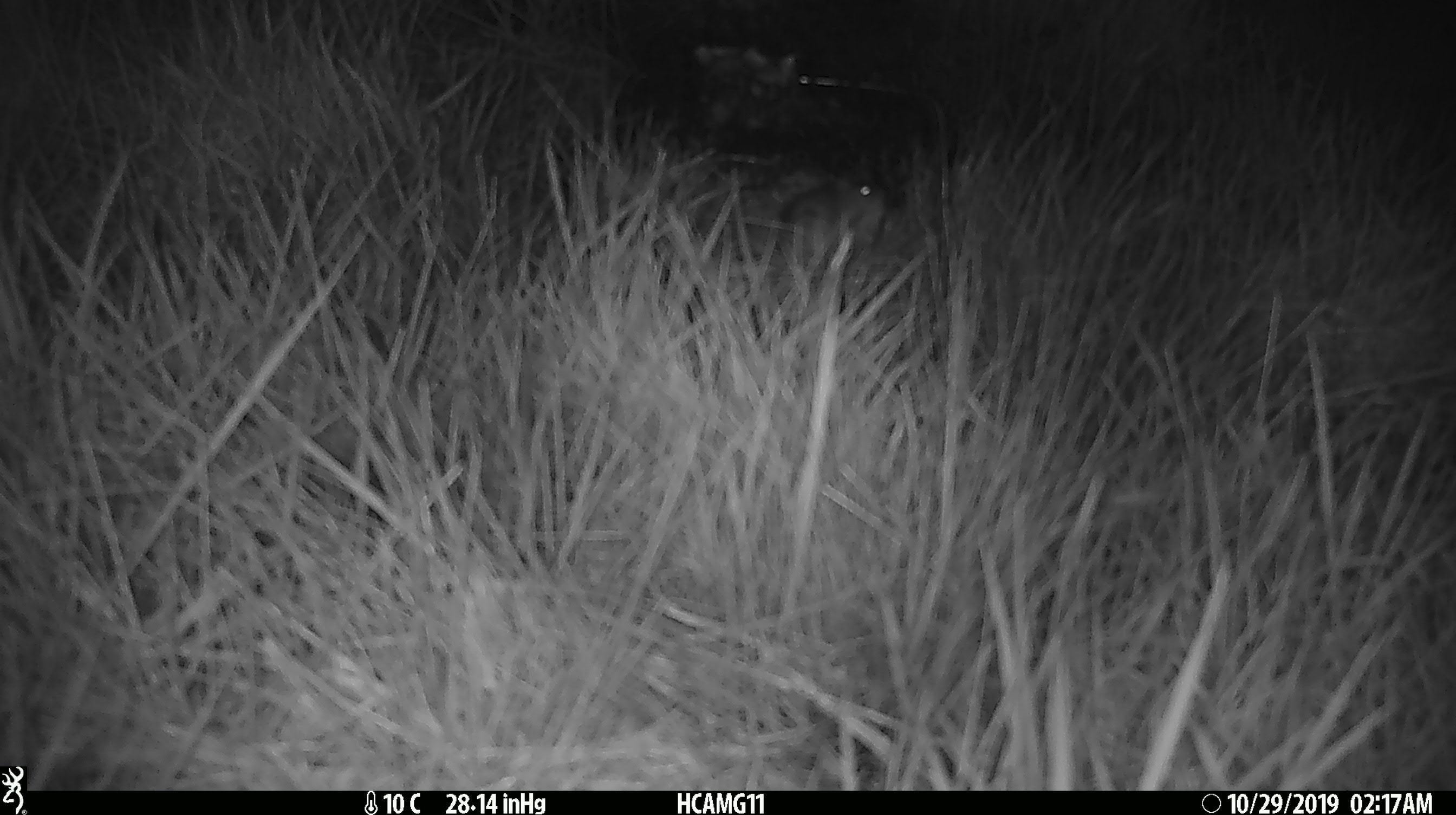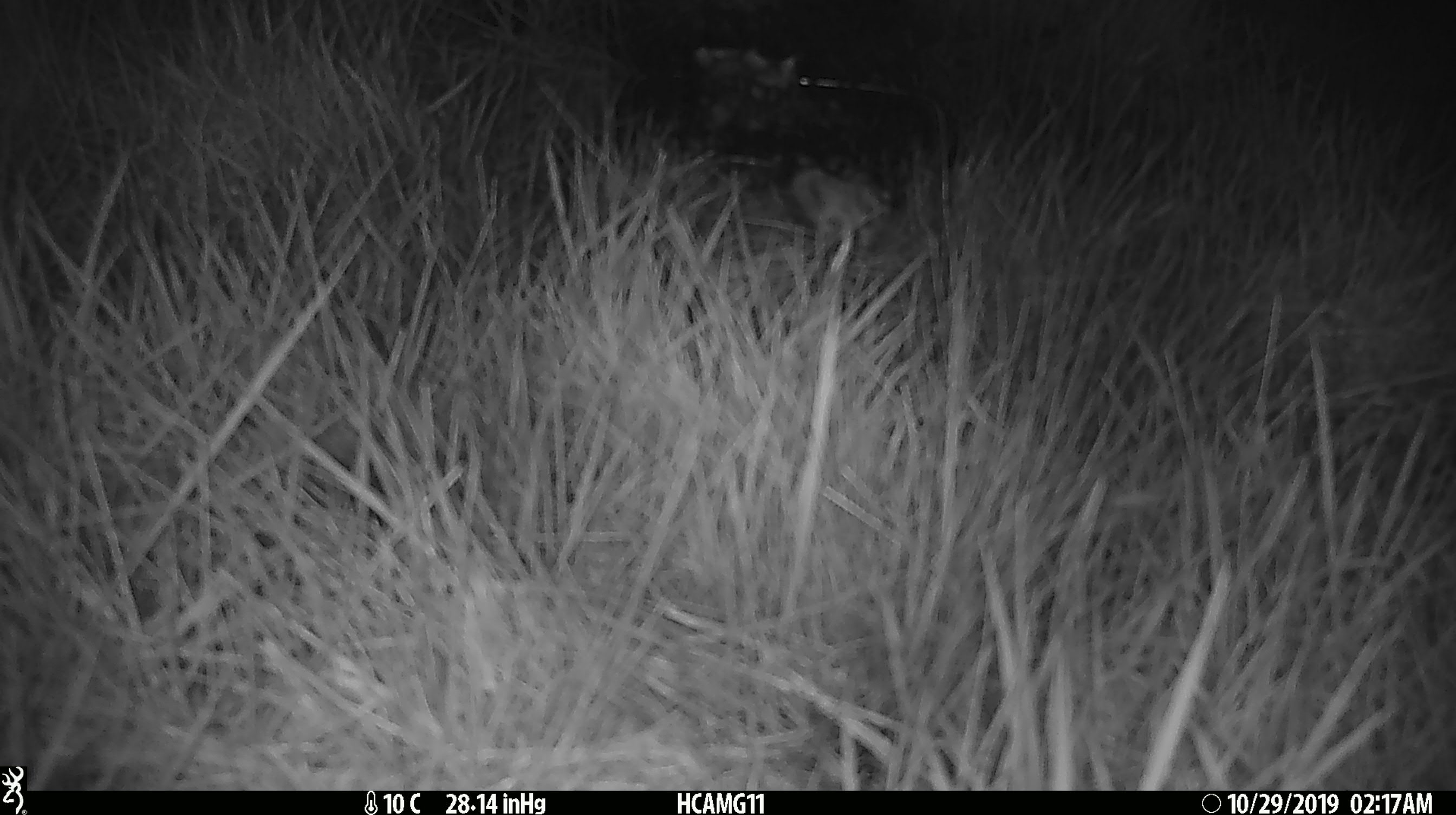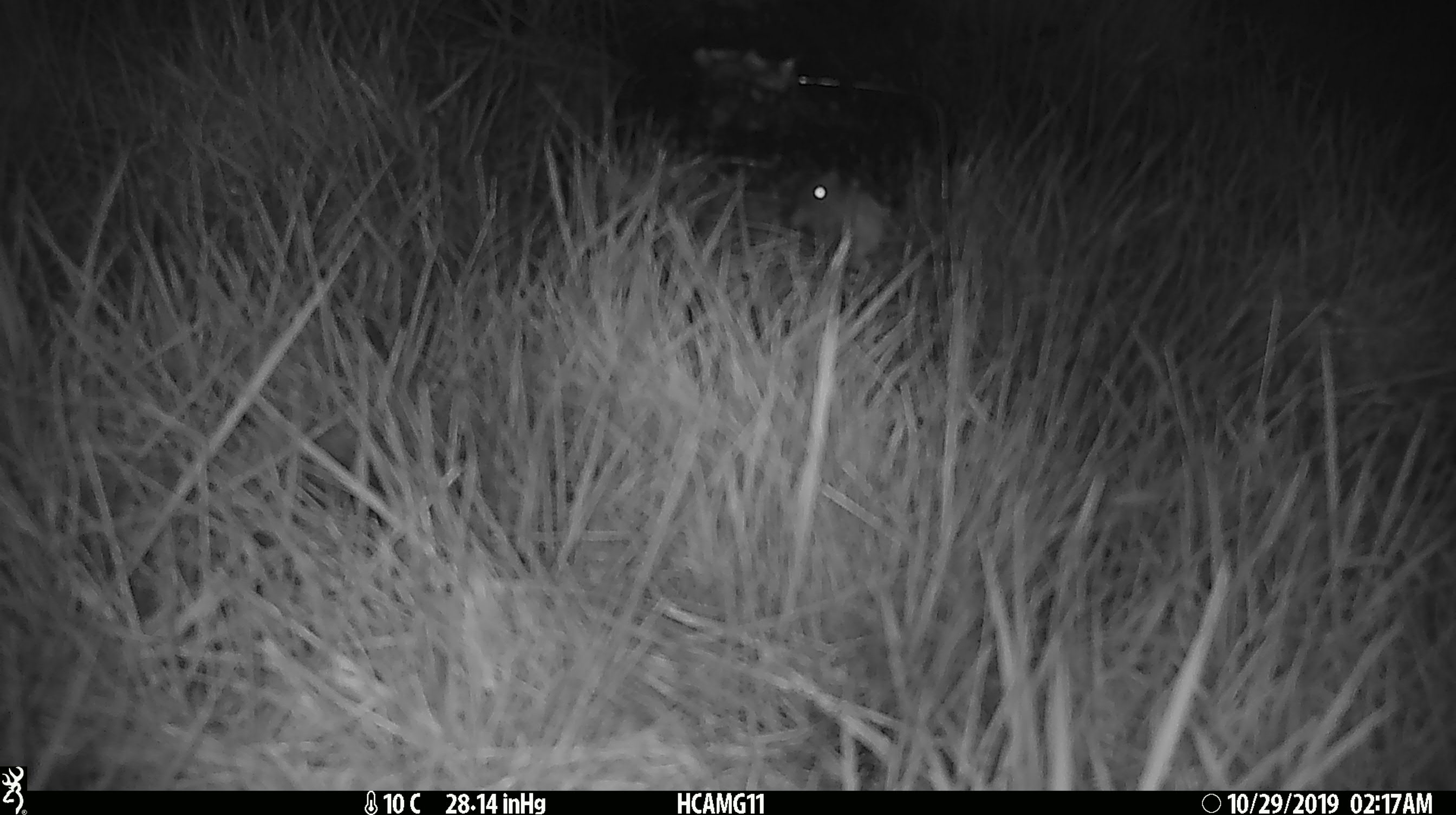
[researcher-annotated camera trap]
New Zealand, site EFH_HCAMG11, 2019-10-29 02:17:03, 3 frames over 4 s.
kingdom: Animalia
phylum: Chordata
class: Mammalia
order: Rodentia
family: Muridae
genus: Mus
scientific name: Mus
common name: mouse